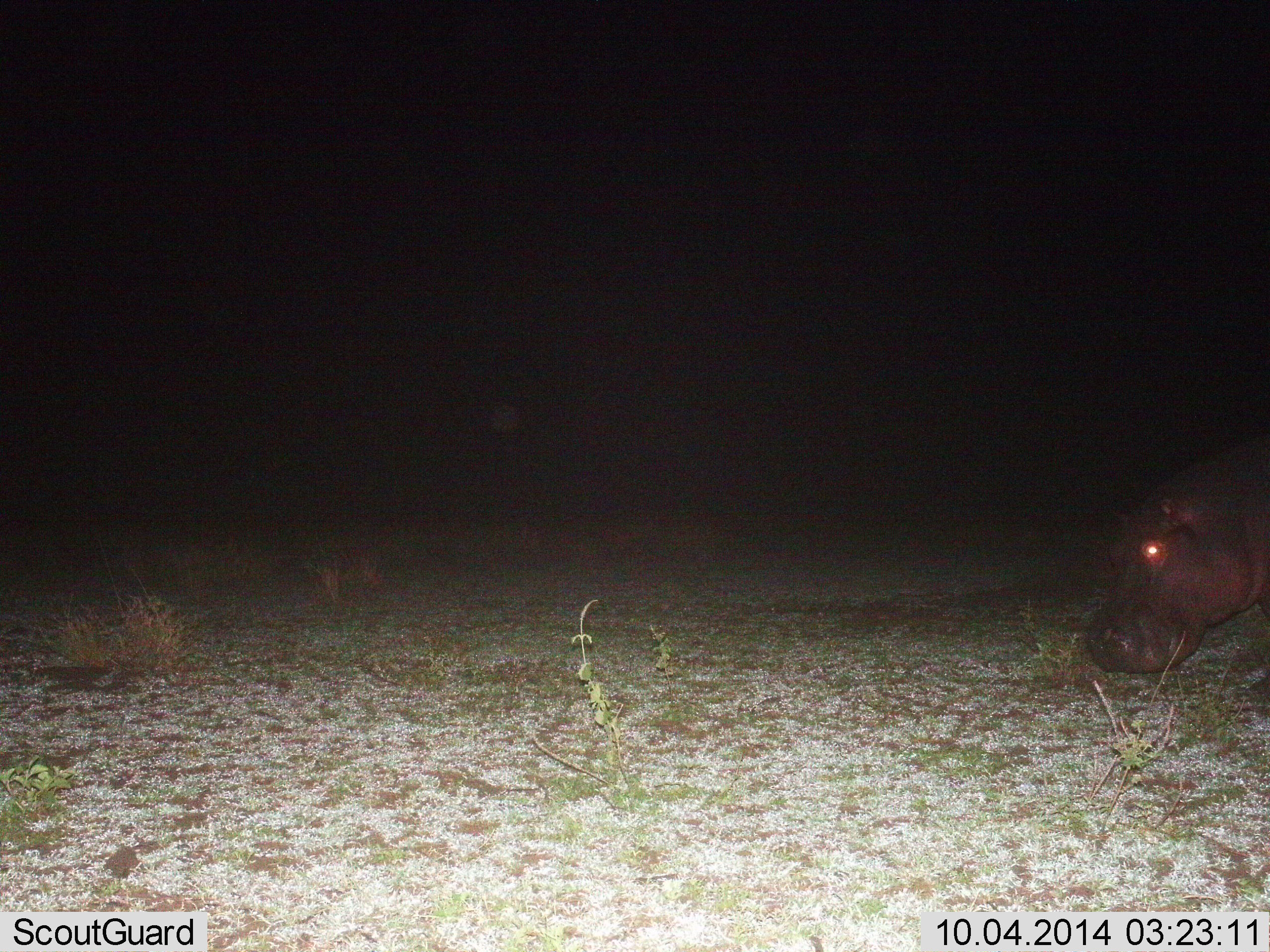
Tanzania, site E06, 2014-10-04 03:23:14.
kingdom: Animalia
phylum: Chordata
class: Mammalia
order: Artiodactyla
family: Hippopotamidae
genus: Hippopotamus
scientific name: Hippopotamus amphibius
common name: hippopotamus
Hippopotamus (Hippopotamus amphibius), count 1. Behavior (volunteer vote fractions): standing 30%, resting 0%, moving 30%, interacting 0%. Young present (vote fraction): 0%. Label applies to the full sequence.